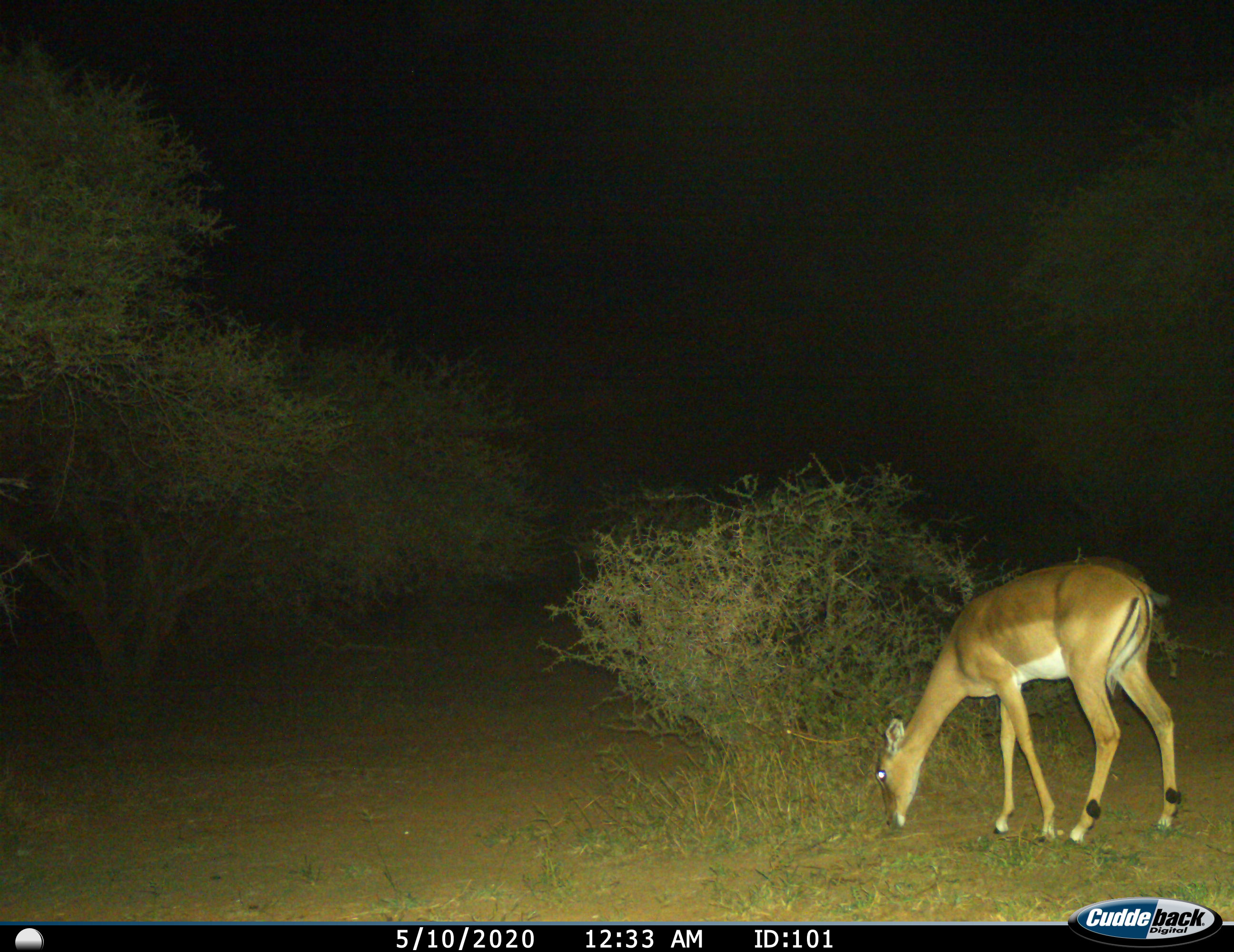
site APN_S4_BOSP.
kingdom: Animalia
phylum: Chordata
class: Mammalia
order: Artiodactyla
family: Bovidae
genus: Aepyceros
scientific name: Aepyceros melampus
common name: impala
Impala (Aepyceros melampus), count 1. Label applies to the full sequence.